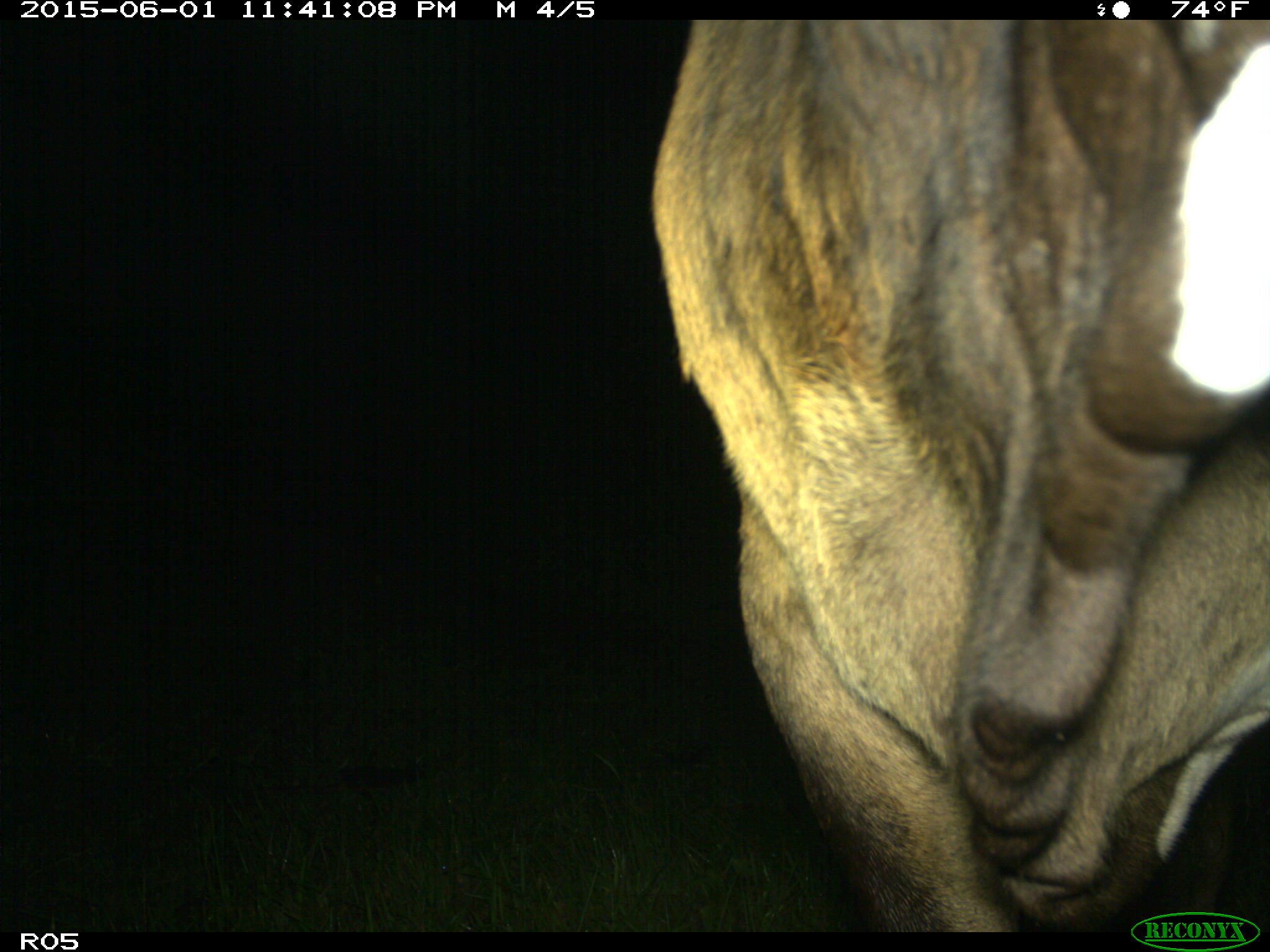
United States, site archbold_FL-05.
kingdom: Animalia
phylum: Chordata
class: Mammalia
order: Artiodactyla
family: Bovidae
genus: Bos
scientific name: Bos taurus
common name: domestic cow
Bos taurus (domestic cow).